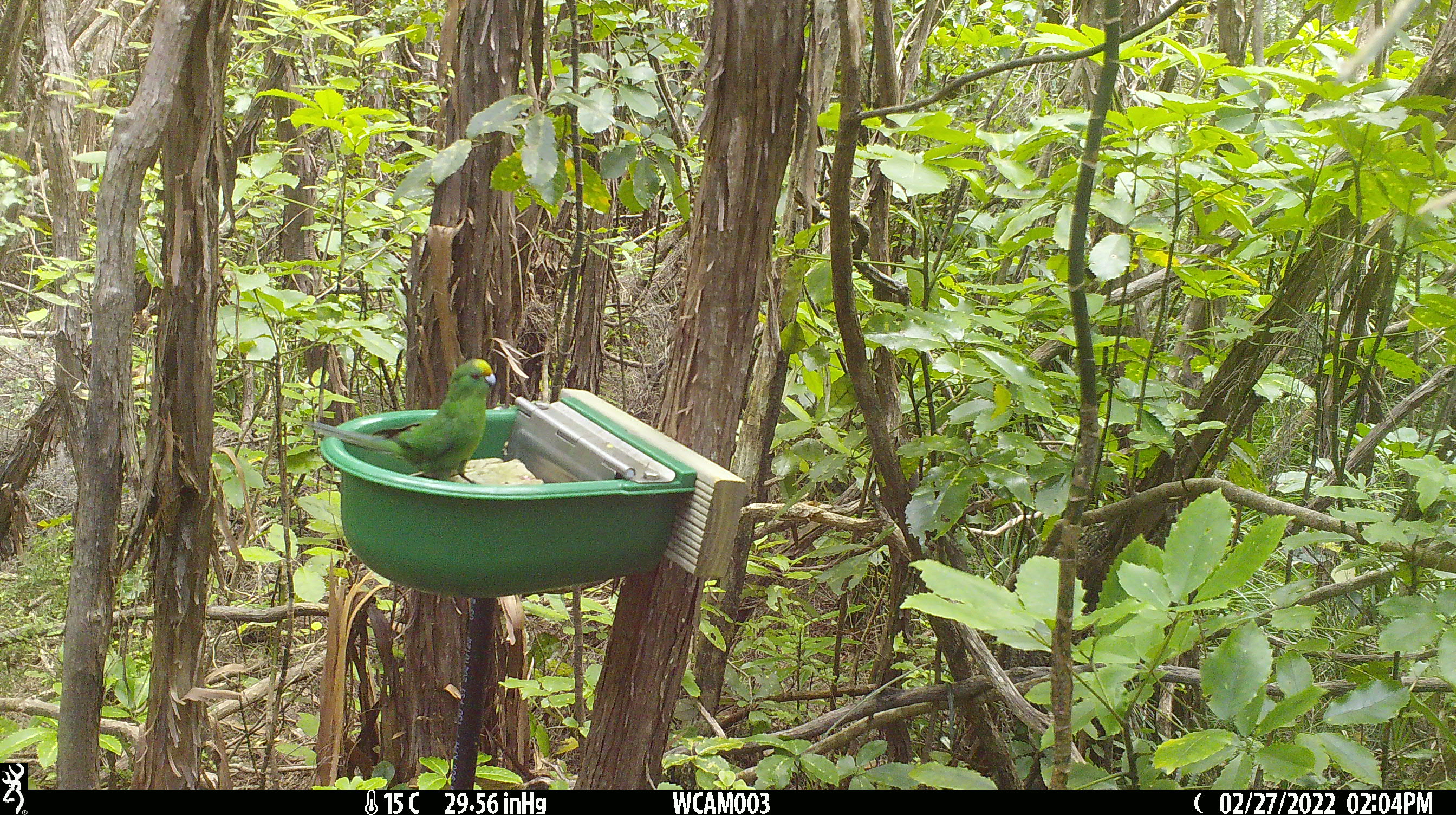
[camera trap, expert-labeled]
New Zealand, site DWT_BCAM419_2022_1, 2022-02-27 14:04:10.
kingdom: Animalia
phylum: Chordata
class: Aves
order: Psittaciformes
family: Psittaculidae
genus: Cyanoramphus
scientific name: Cyanoramphus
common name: parakeet